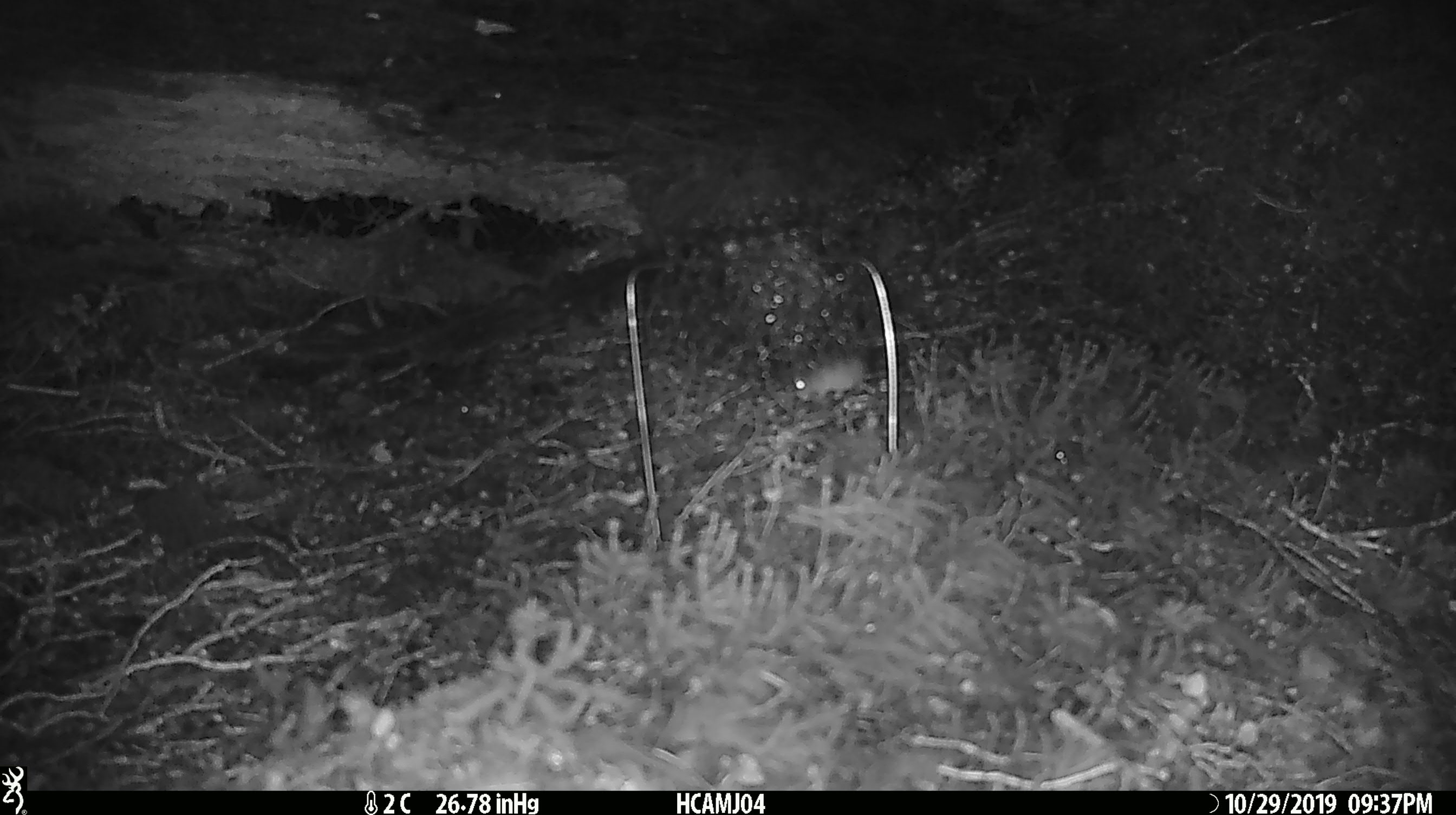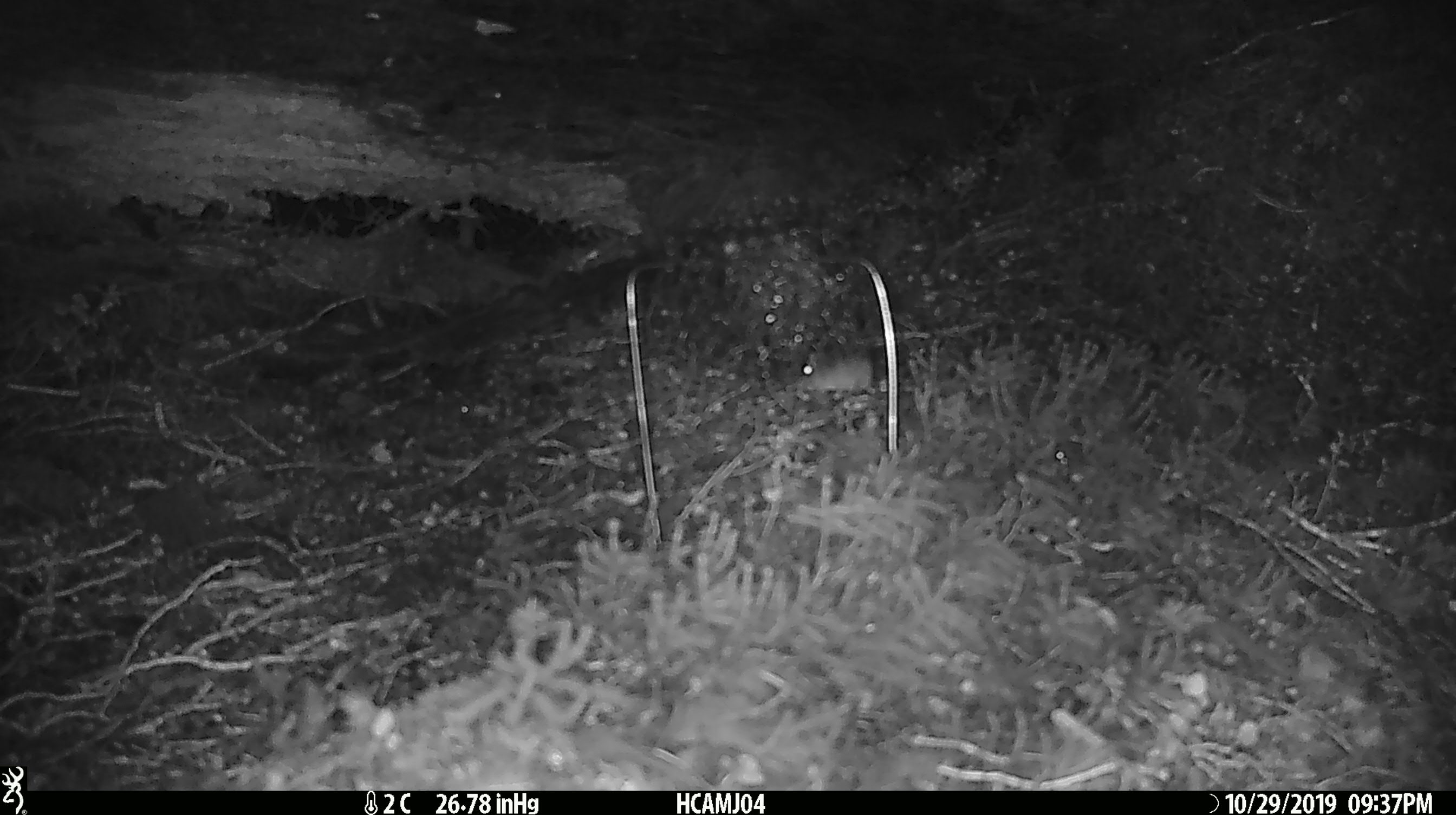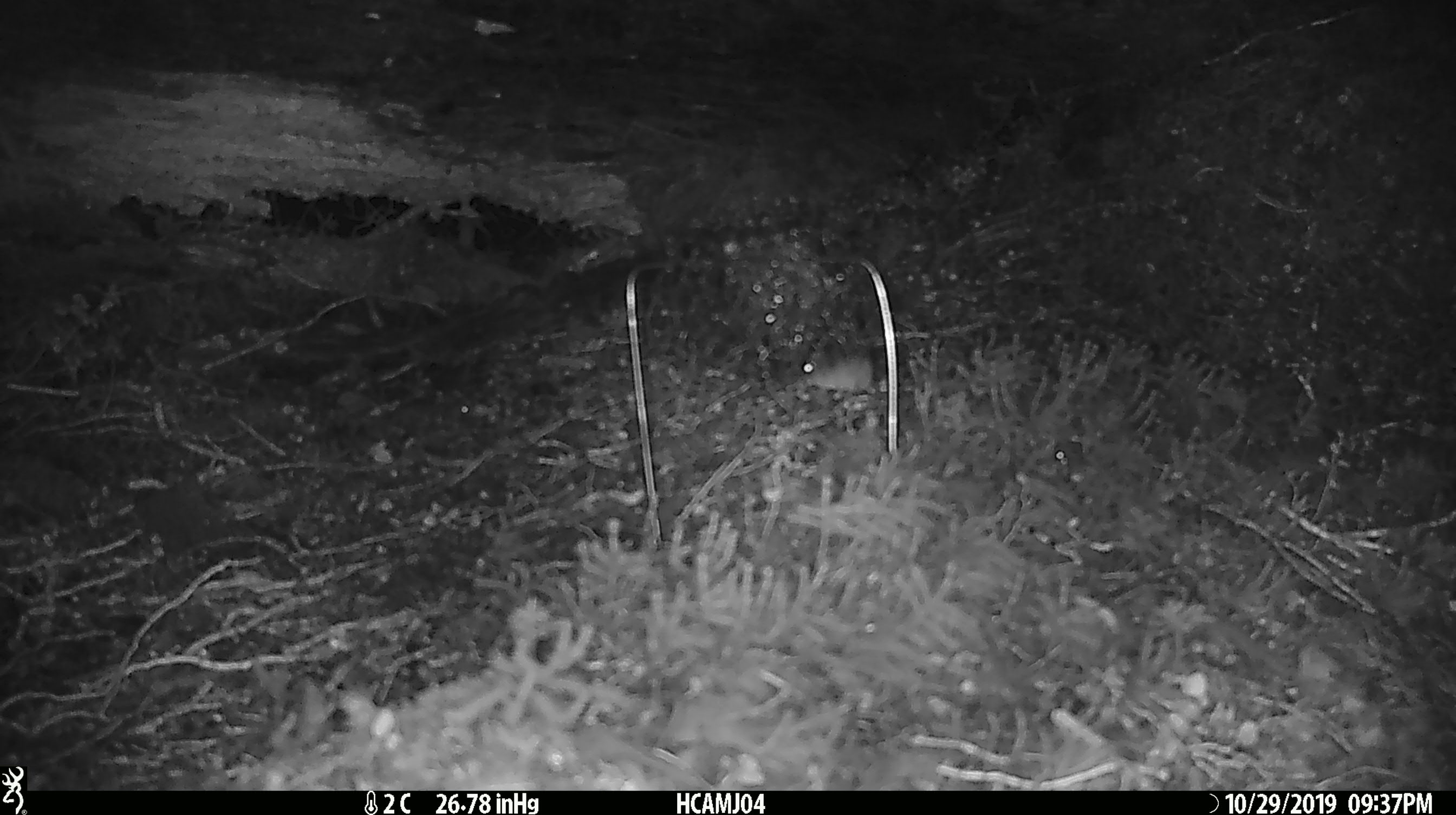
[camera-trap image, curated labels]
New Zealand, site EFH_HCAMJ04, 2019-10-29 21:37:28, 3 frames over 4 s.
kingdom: Animalia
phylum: Chordata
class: Mammalia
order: Rodentia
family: Muridae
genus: Mus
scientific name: Mus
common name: mouse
Mouse (Mus).